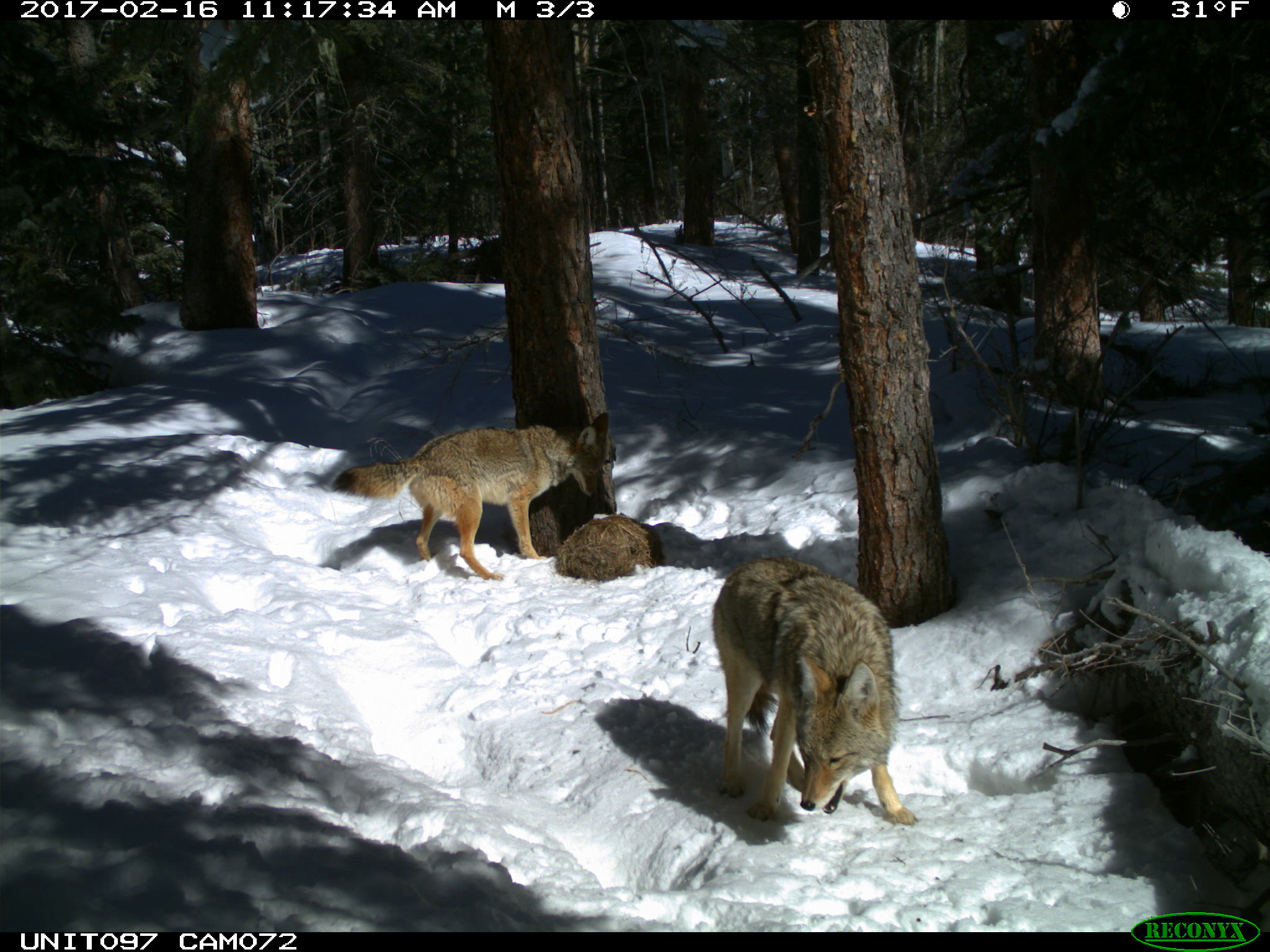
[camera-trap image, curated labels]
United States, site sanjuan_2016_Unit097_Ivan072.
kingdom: Animalia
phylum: Chordata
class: Mammalia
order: Carnivora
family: Canidae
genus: Canis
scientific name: Canis latrans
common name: coyote